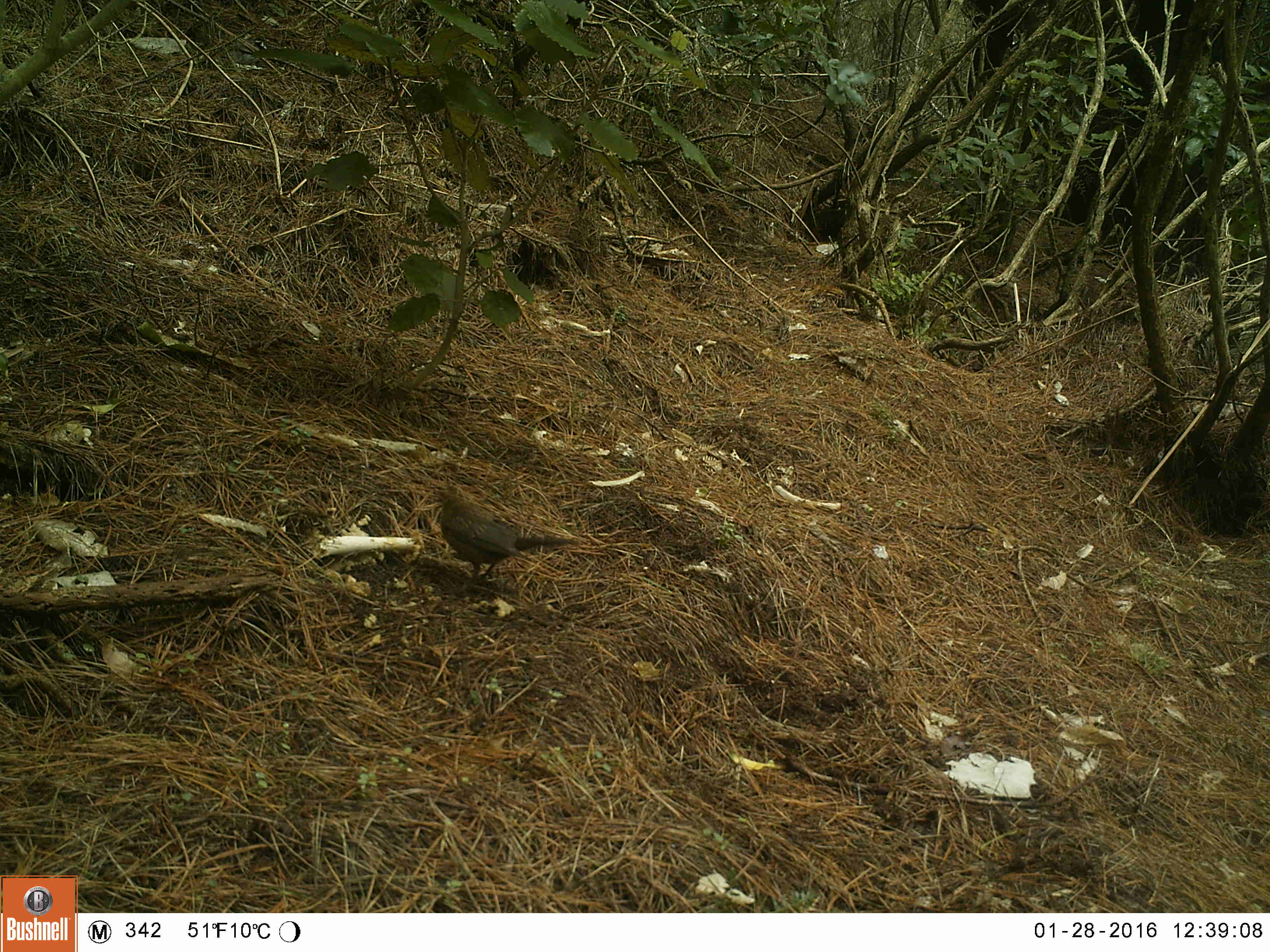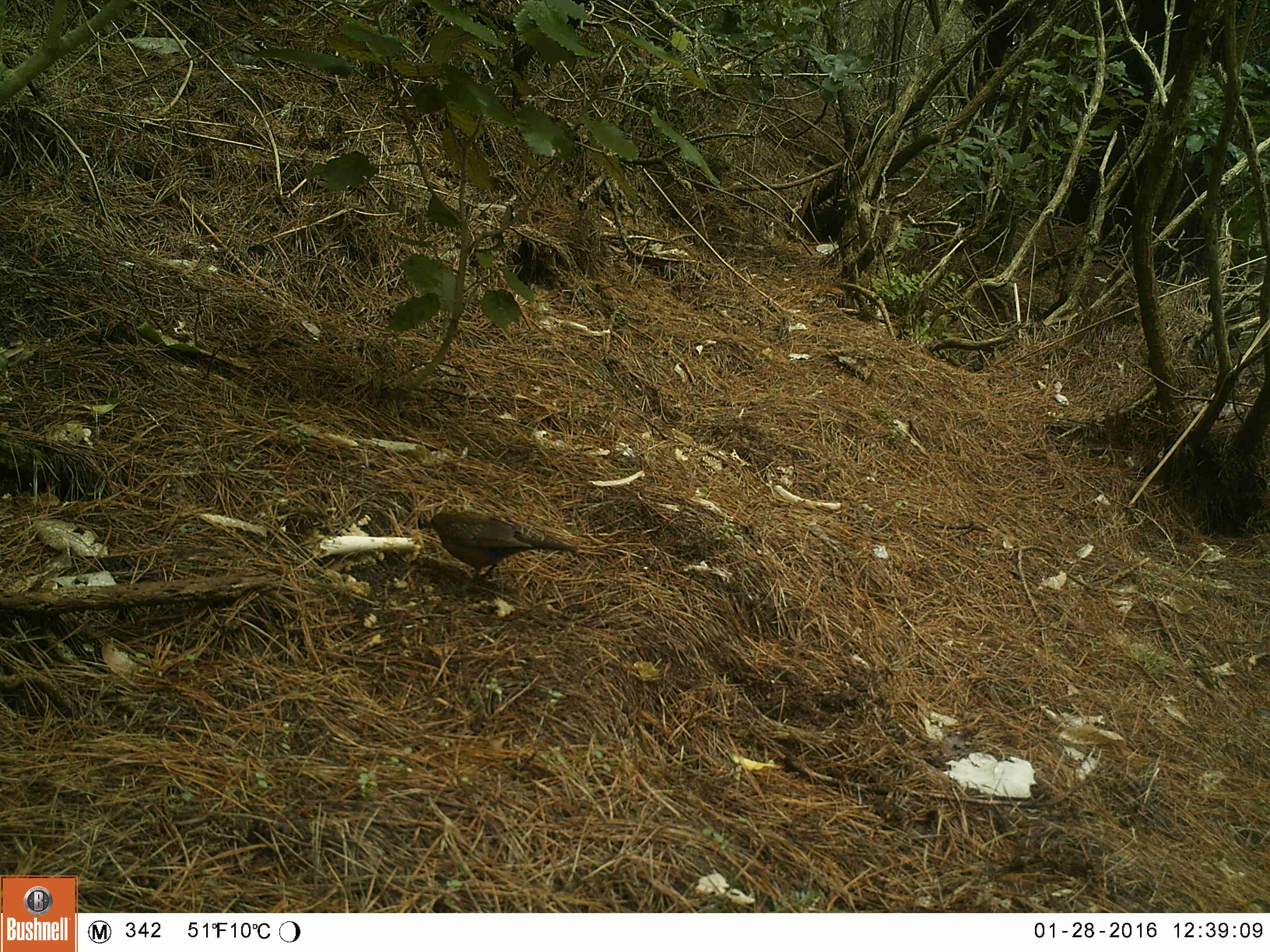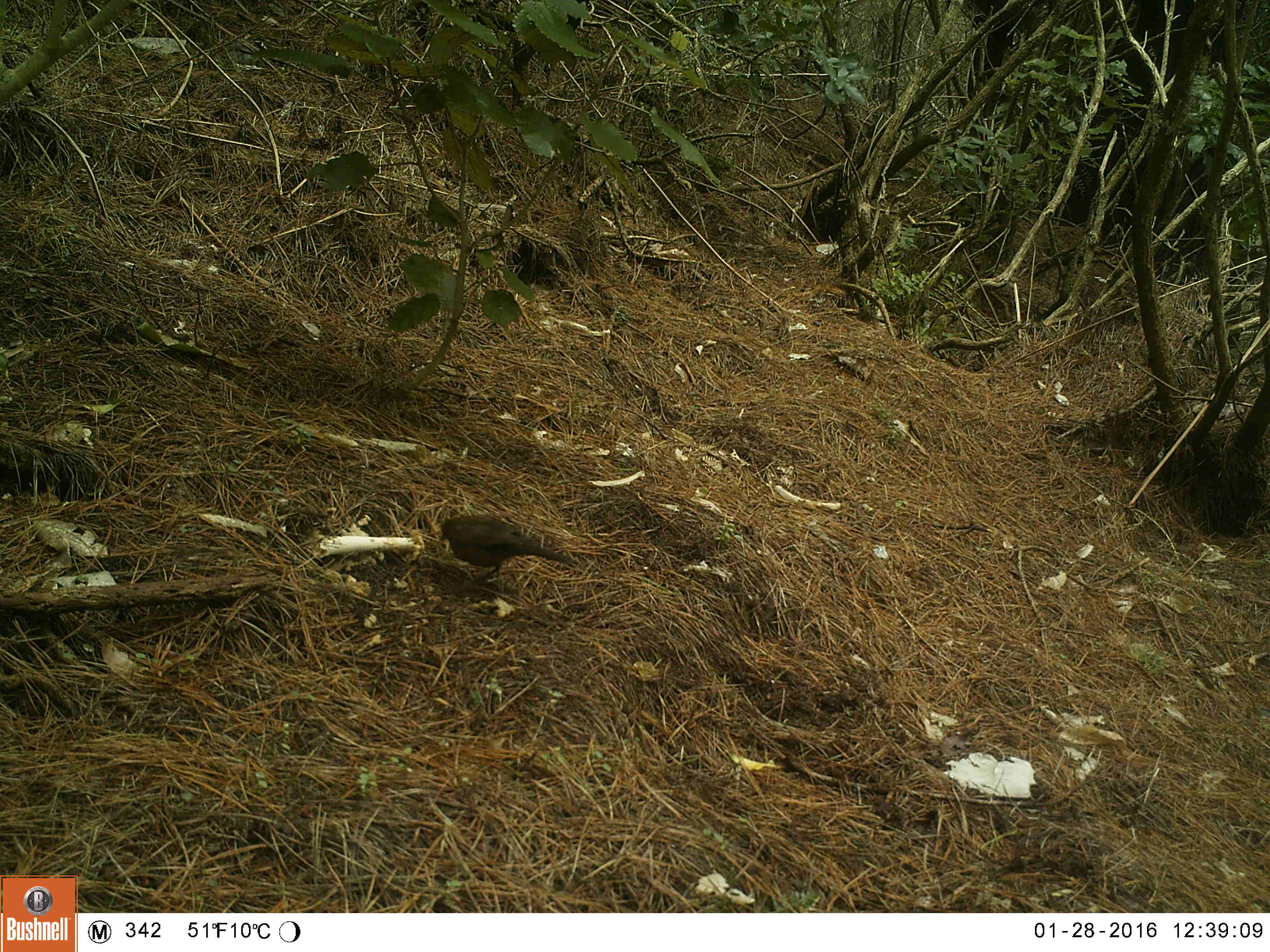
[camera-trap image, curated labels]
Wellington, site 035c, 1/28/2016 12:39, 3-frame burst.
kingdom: Animalia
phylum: Chordata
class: Aves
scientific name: Aves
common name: bird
Bird (Aves).